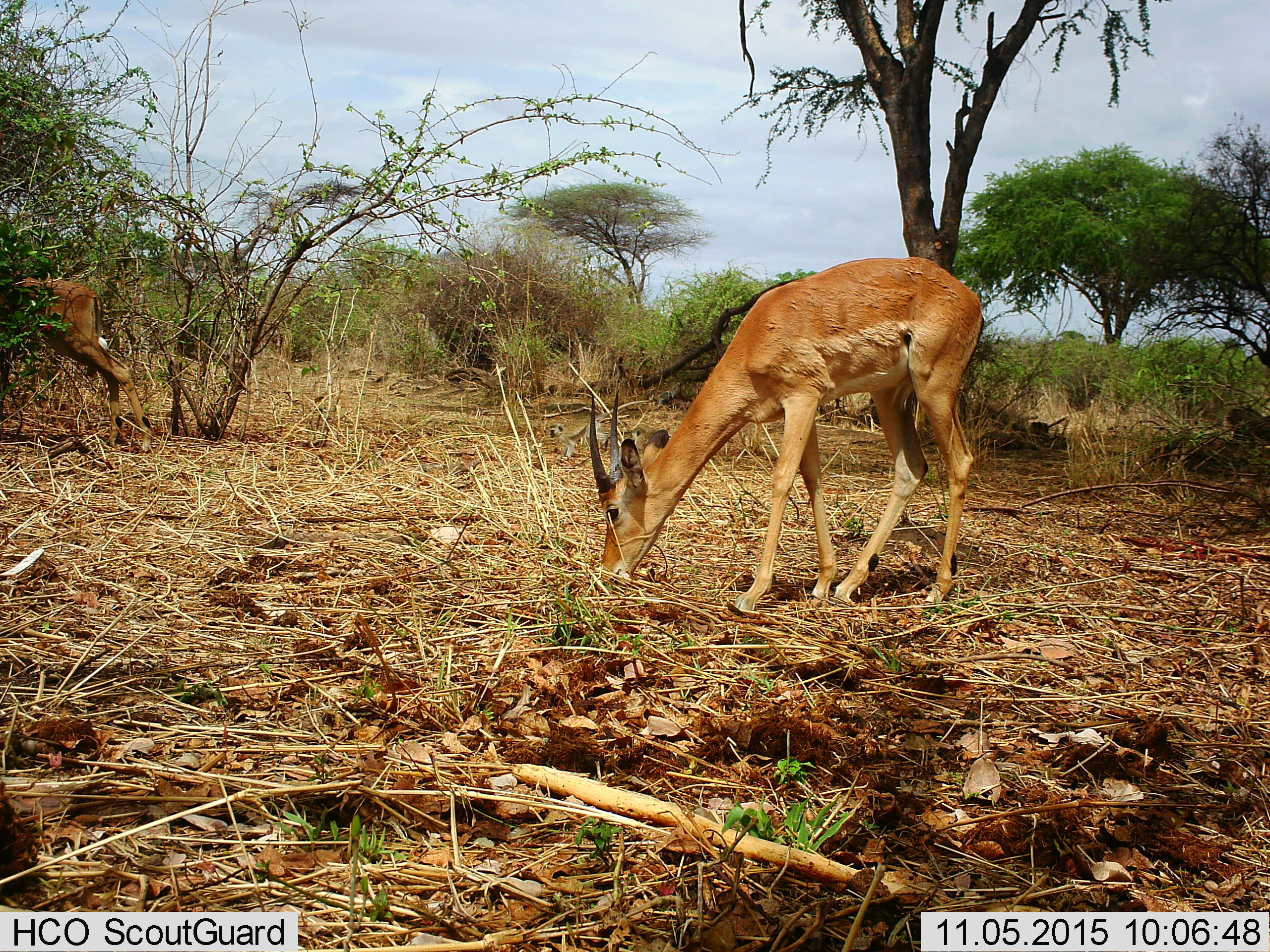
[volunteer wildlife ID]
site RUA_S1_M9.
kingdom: Animalia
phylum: Chordata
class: Mammalia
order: Artiodactyla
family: Bovidae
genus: Aepyceros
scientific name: Aepyceros melampus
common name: impala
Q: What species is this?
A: Impala (Aepyceros melampus).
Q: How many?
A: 2.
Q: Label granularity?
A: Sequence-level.